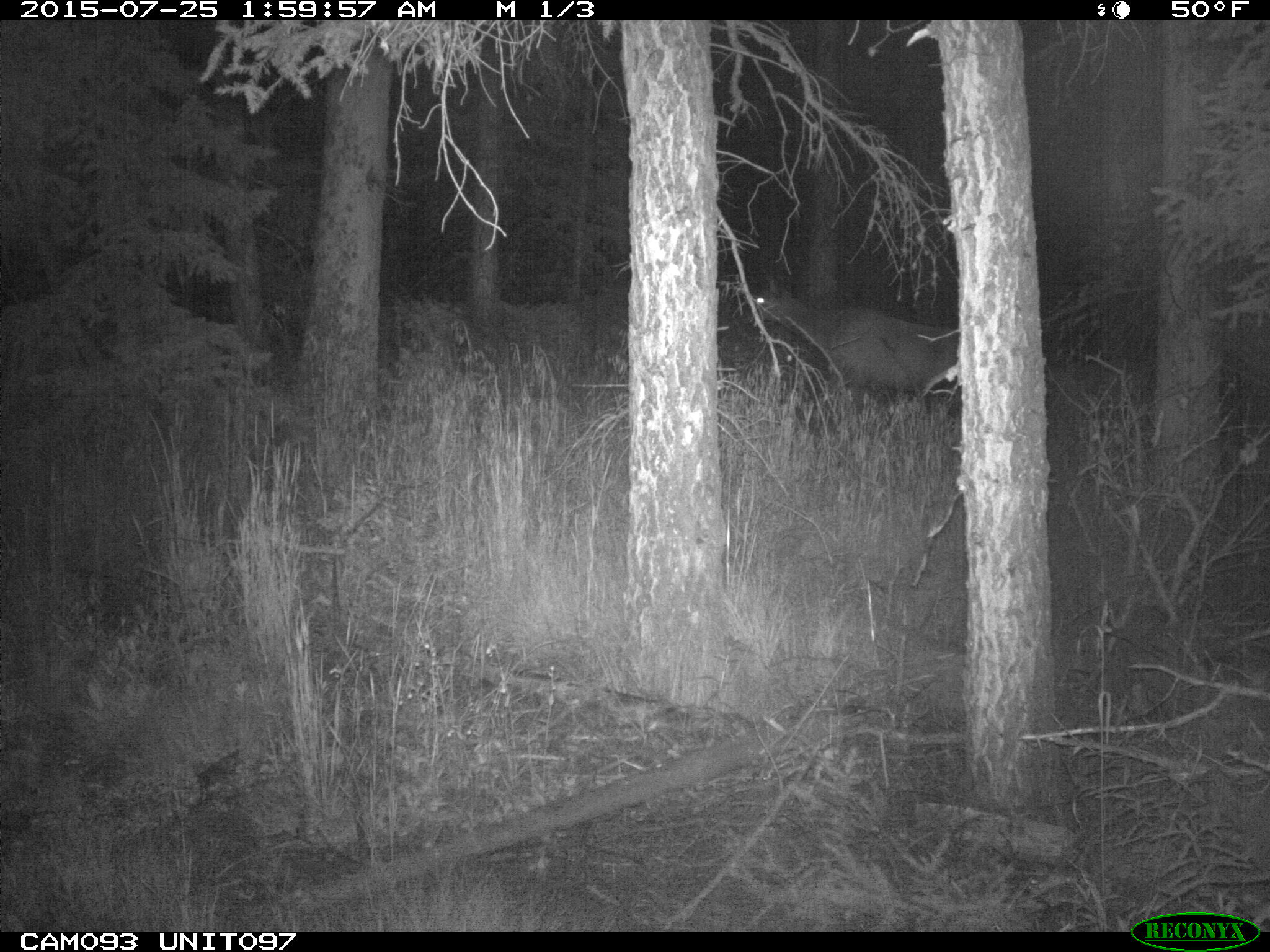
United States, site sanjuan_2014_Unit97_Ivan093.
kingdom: Animalia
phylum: Chordata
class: Mammalia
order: Artiodactyla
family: Cervidae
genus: Cervus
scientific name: Cervus elaphus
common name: red deer